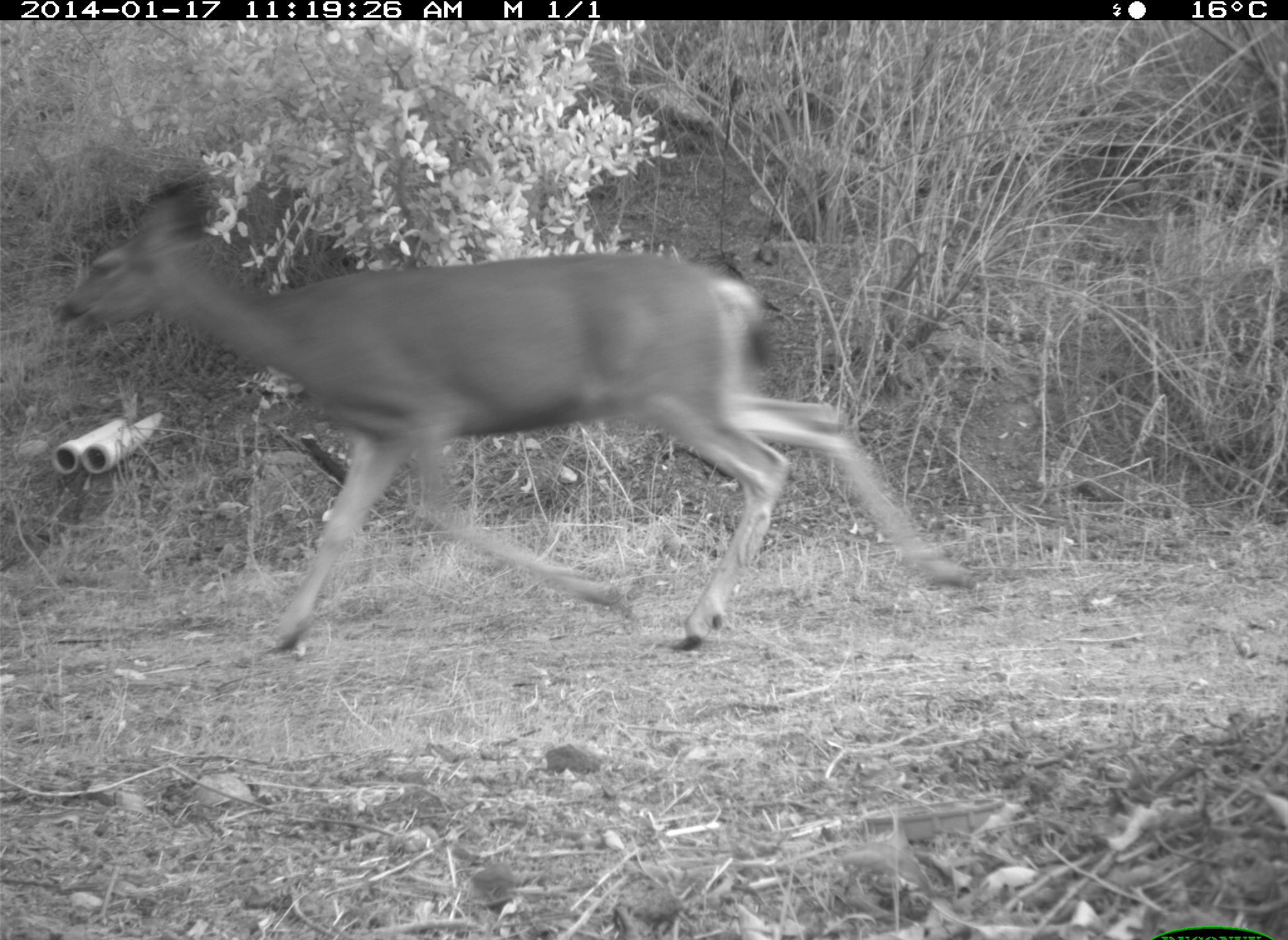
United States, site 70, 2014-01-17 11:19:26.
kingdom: Animalia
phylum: Chordata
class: Mammalia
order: Artiodactyla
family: Cervidae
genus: Odocoileus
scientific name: Odocoileus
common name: deer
Deer (Odocoileus).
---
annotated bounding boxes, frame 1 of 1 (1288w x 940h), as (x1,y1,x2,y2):
deer: (51,166,974,657)